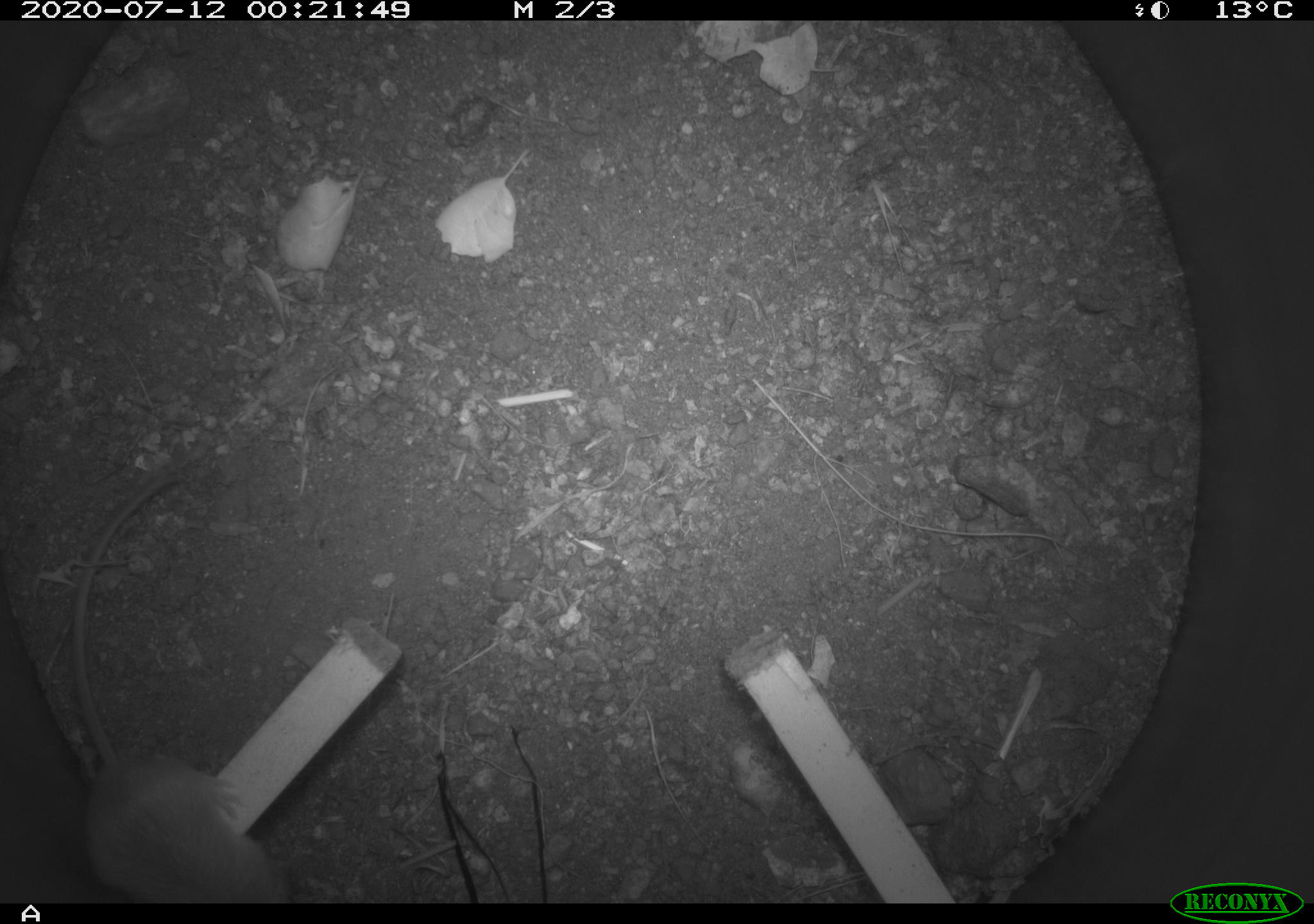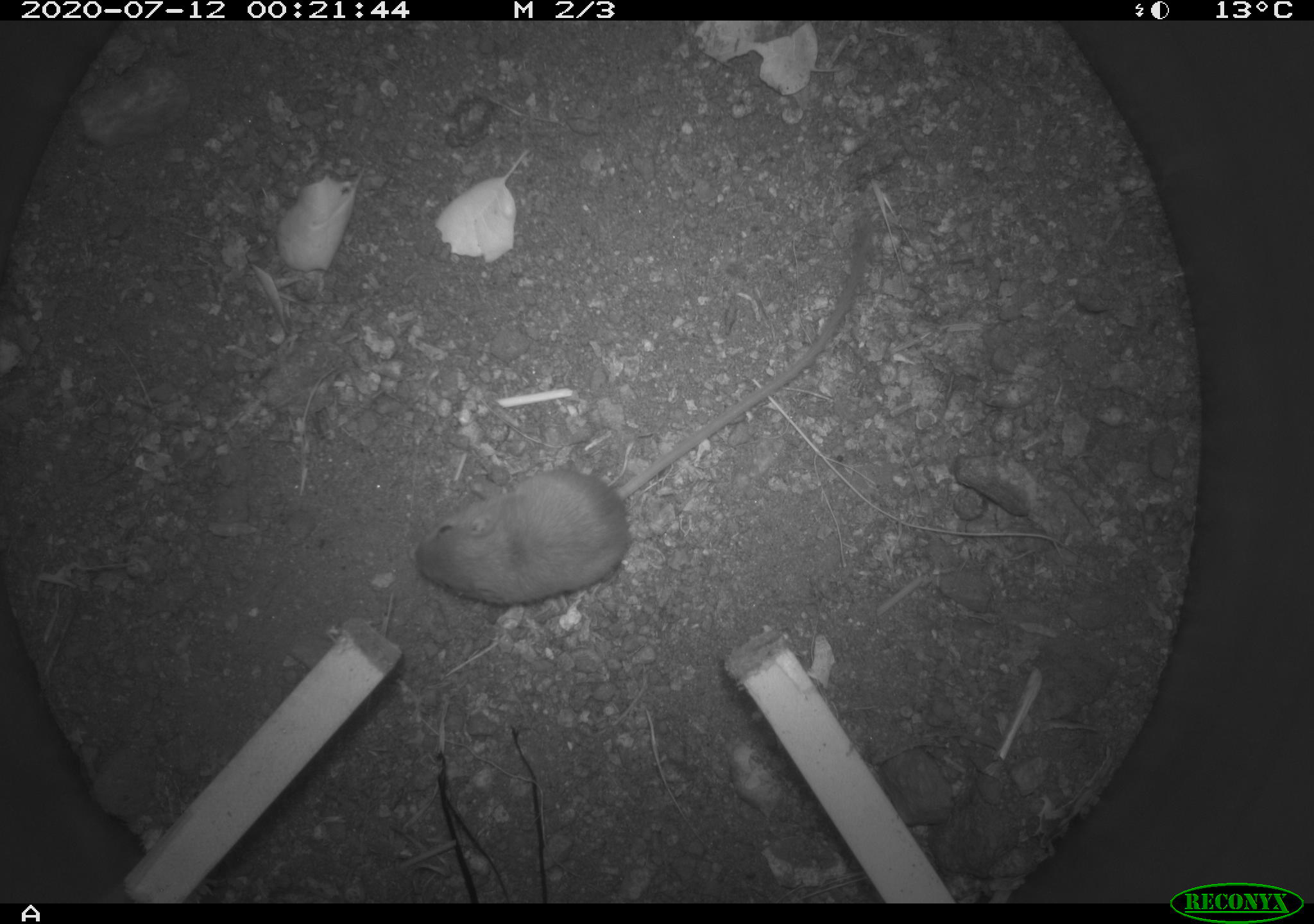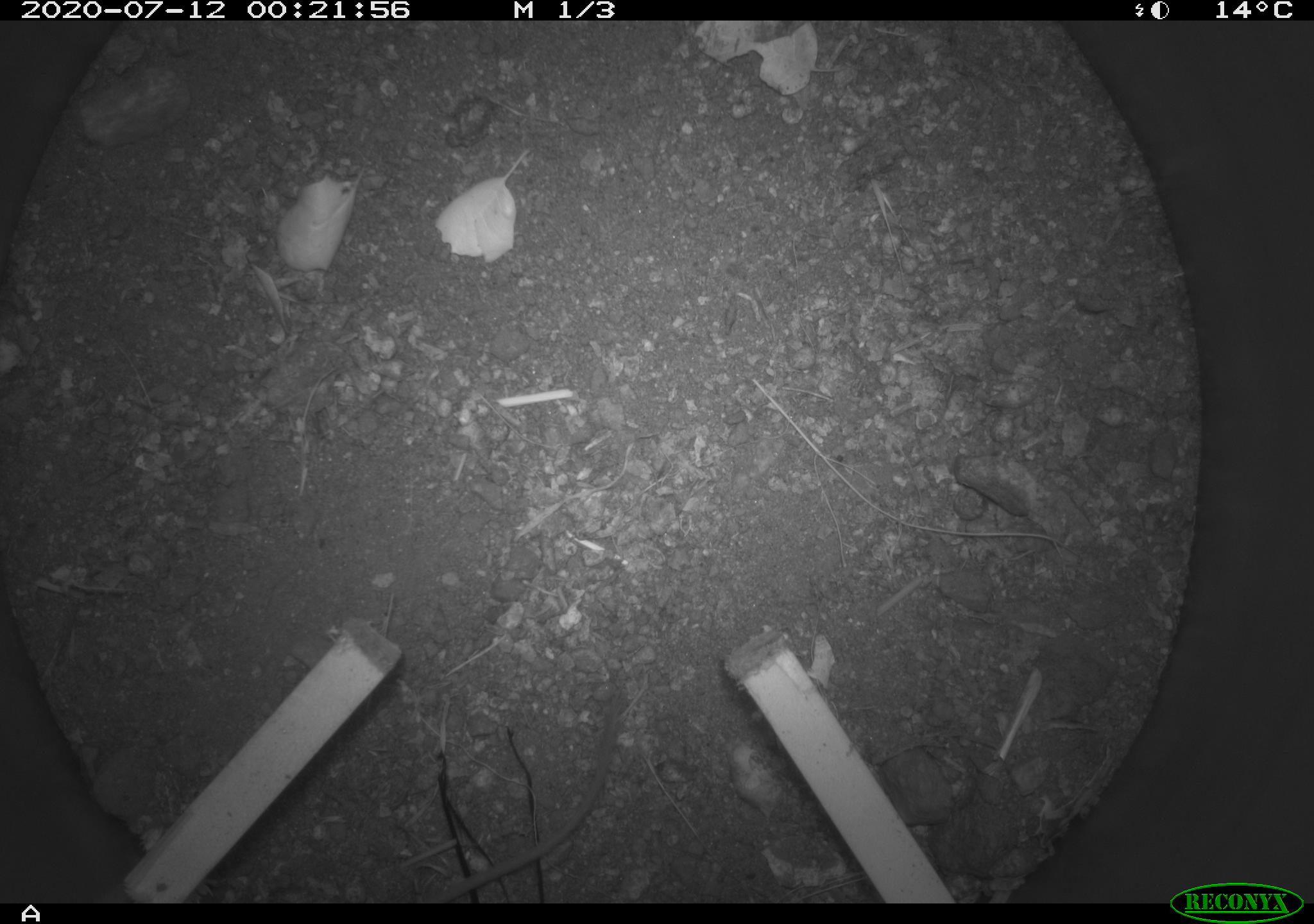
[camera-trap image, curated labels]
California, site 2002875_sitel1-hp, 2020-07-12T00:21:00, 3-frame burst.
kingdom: Animalia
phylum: Chordata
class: Mammalia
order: Rodentia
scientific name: Rodentia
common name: rodent